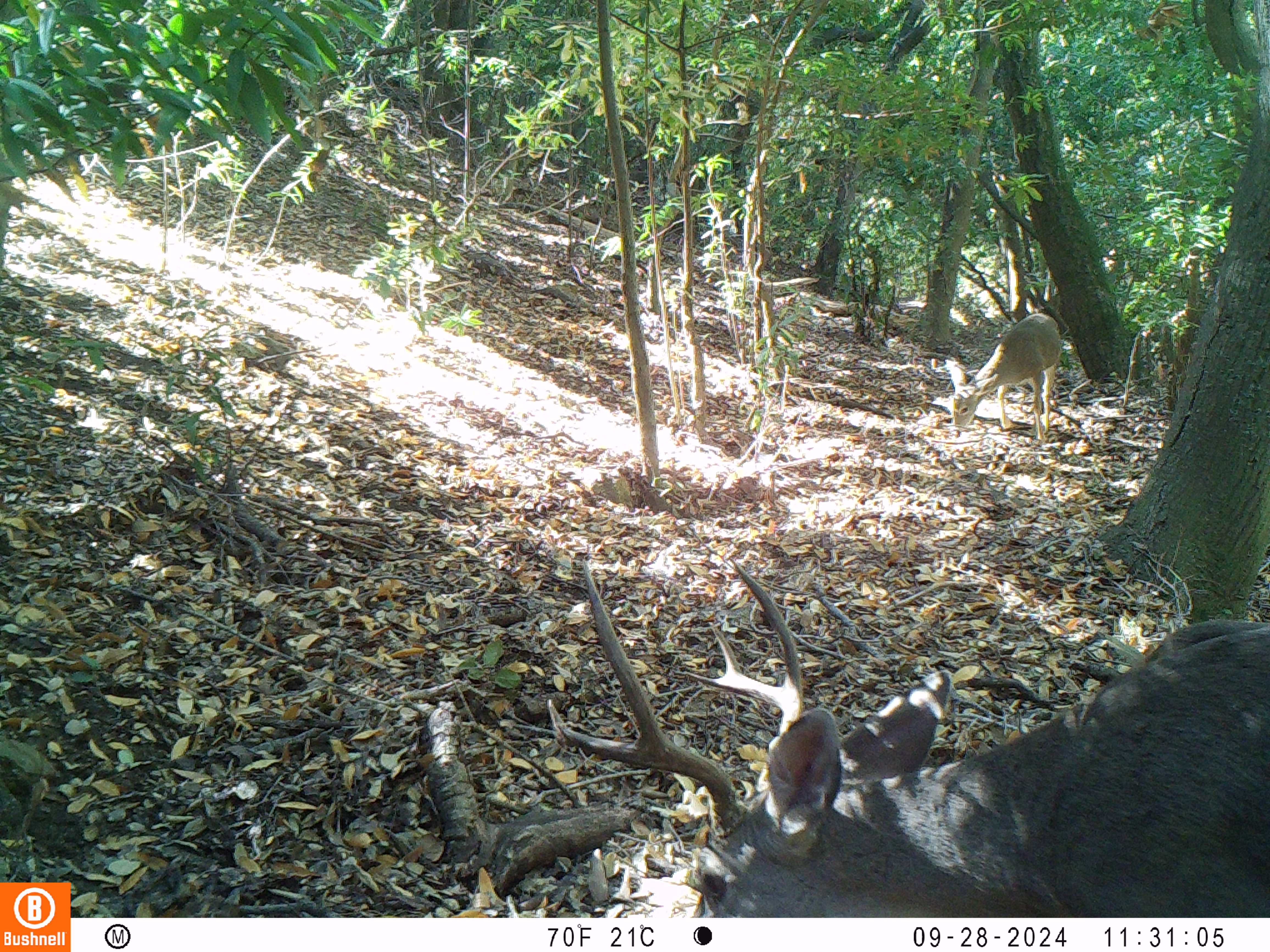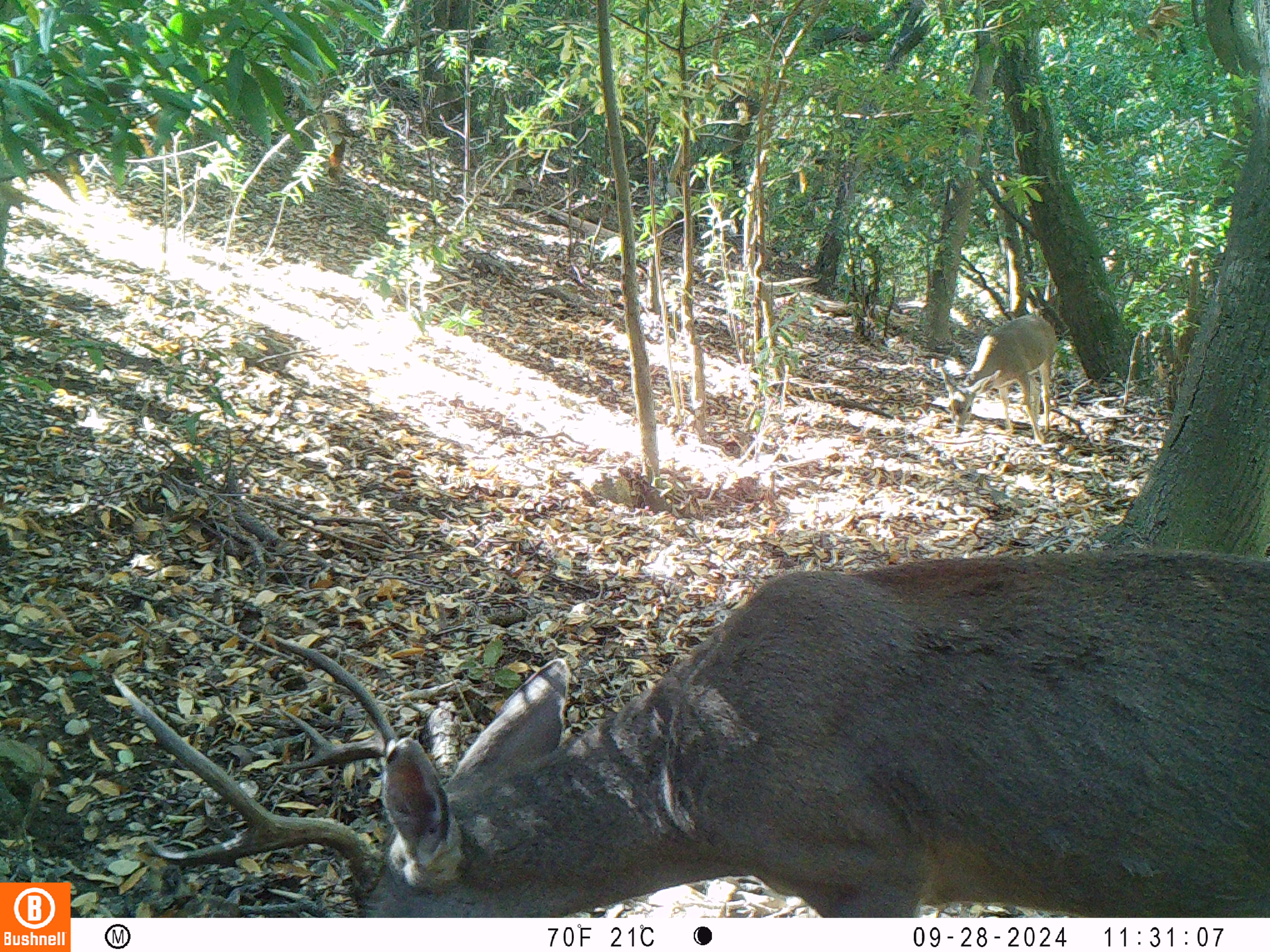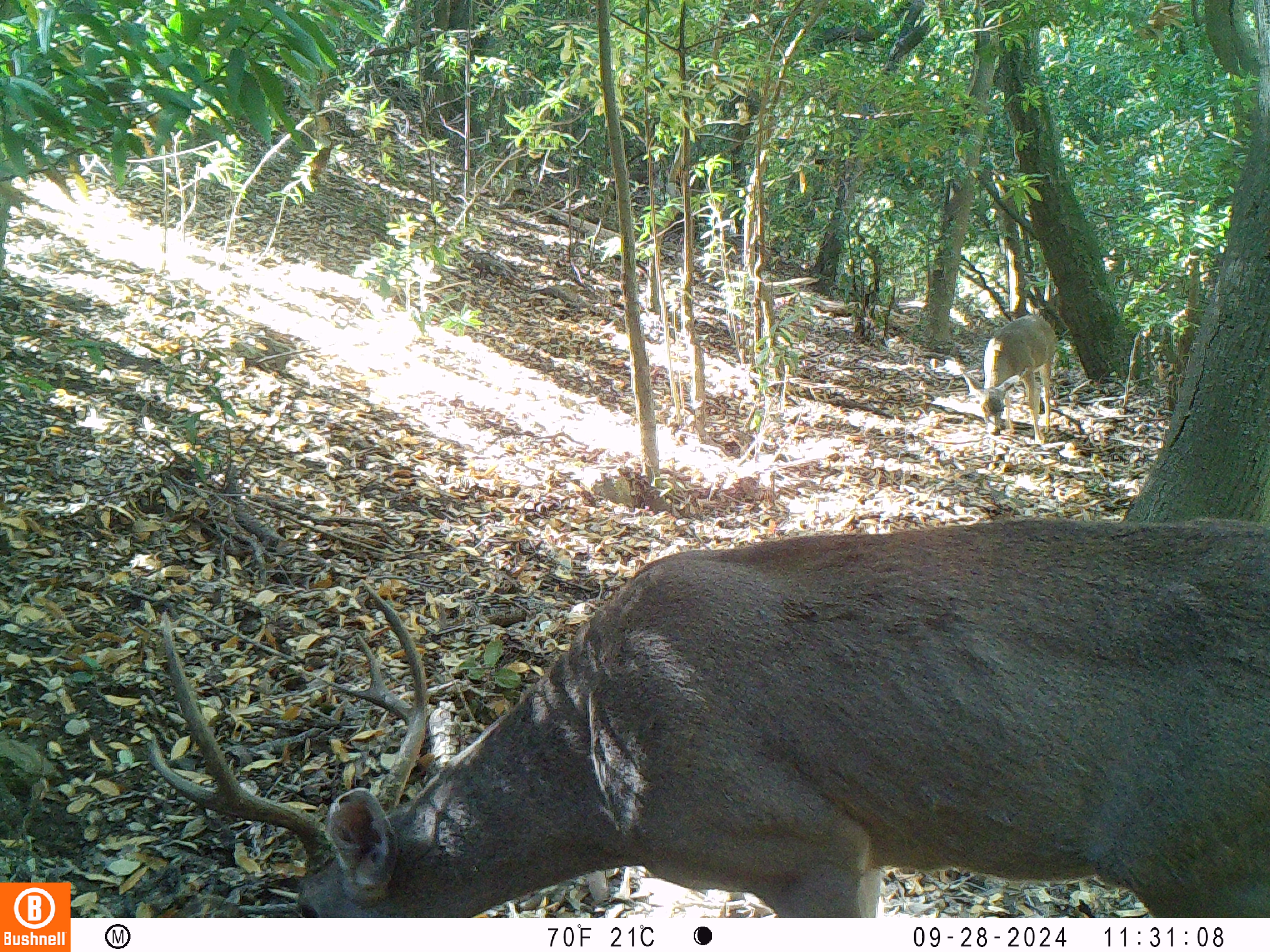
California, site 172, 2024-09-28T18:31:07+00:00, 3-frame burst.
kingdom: Animalia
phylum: Chordata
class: Mammalia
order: Artiodactyla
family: Cervidae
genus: Odocoileus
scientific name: Odocoileus hemionus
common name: mule deer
Mule deer (Odocoileus hemionus).